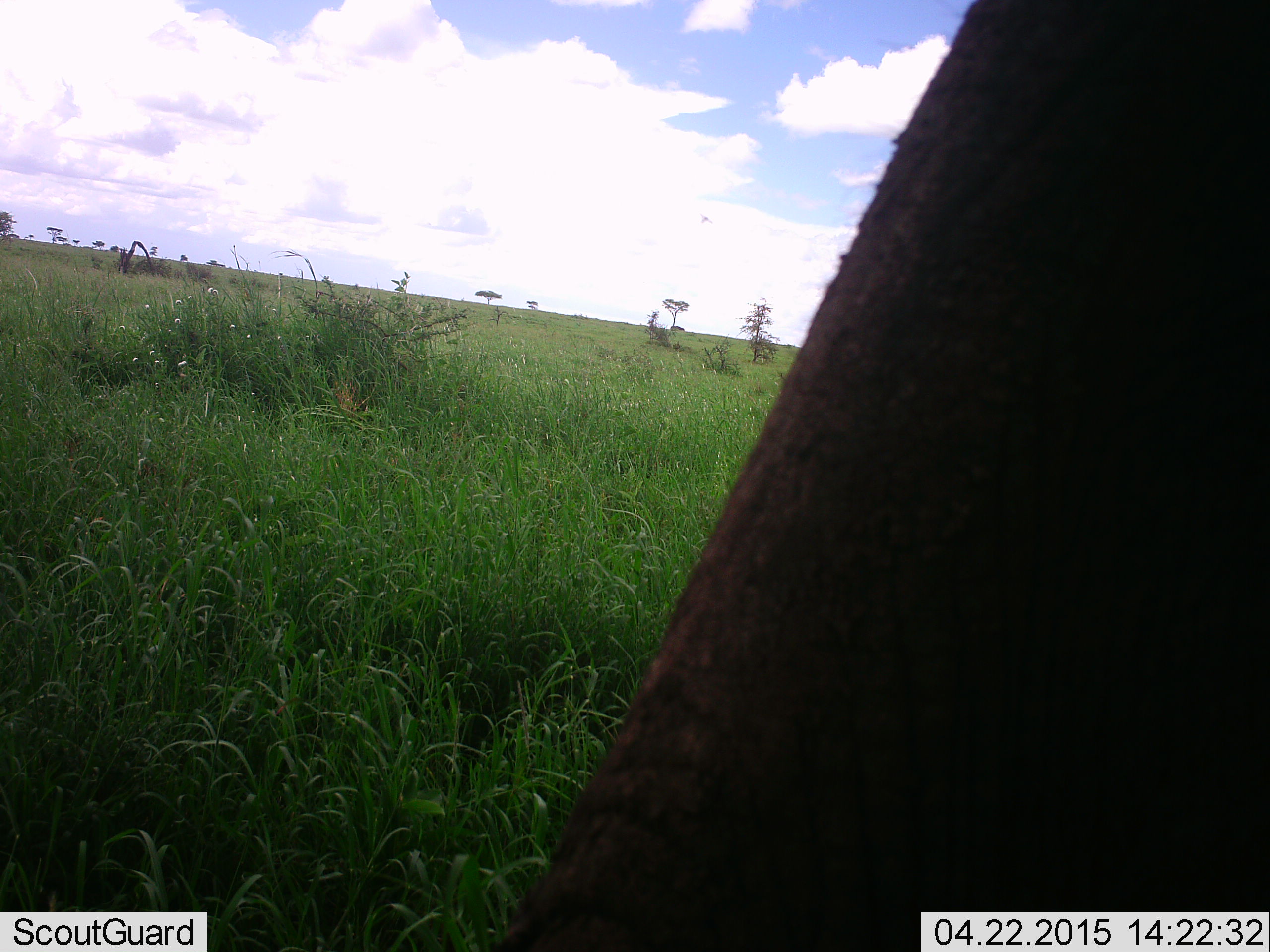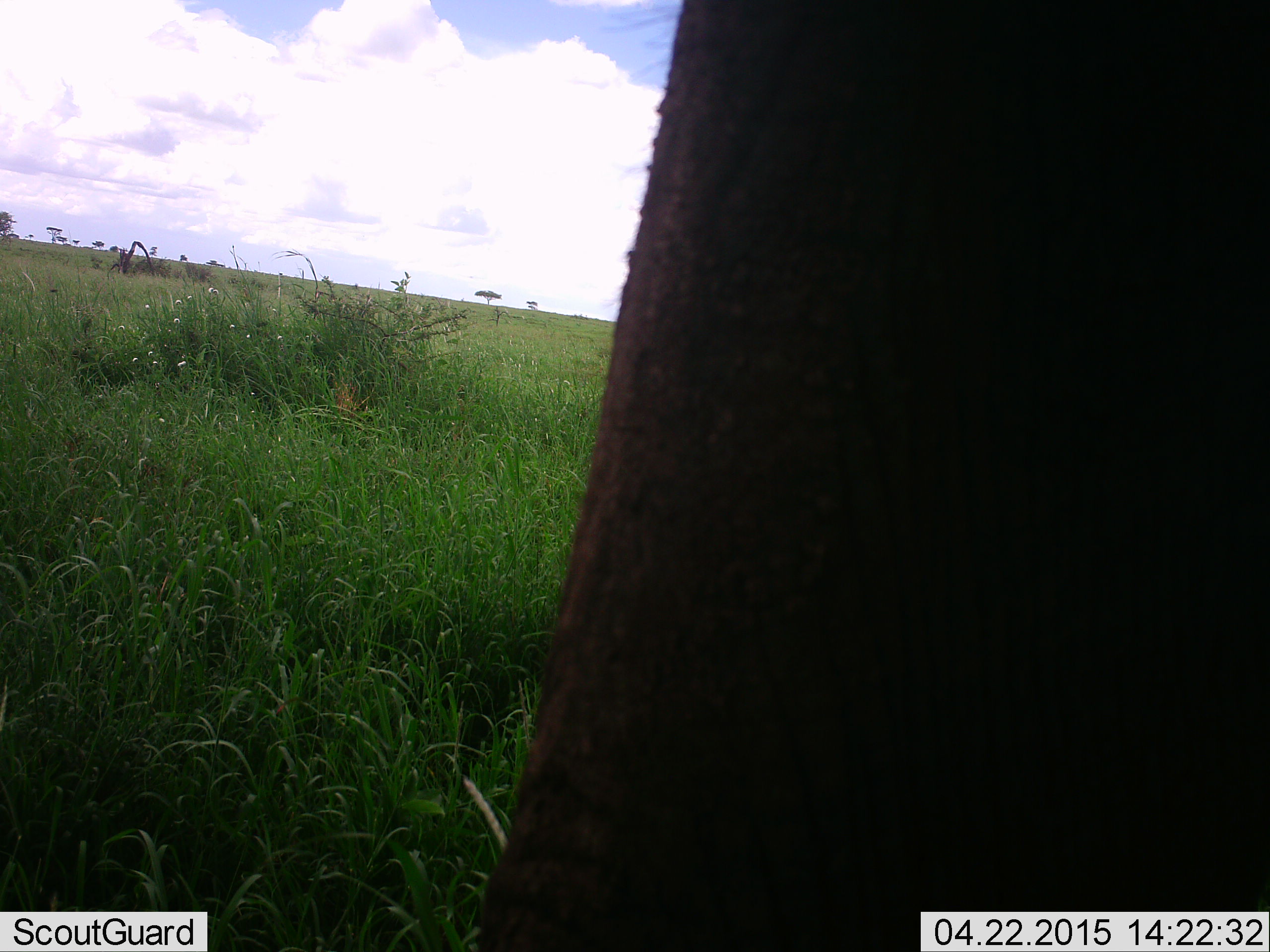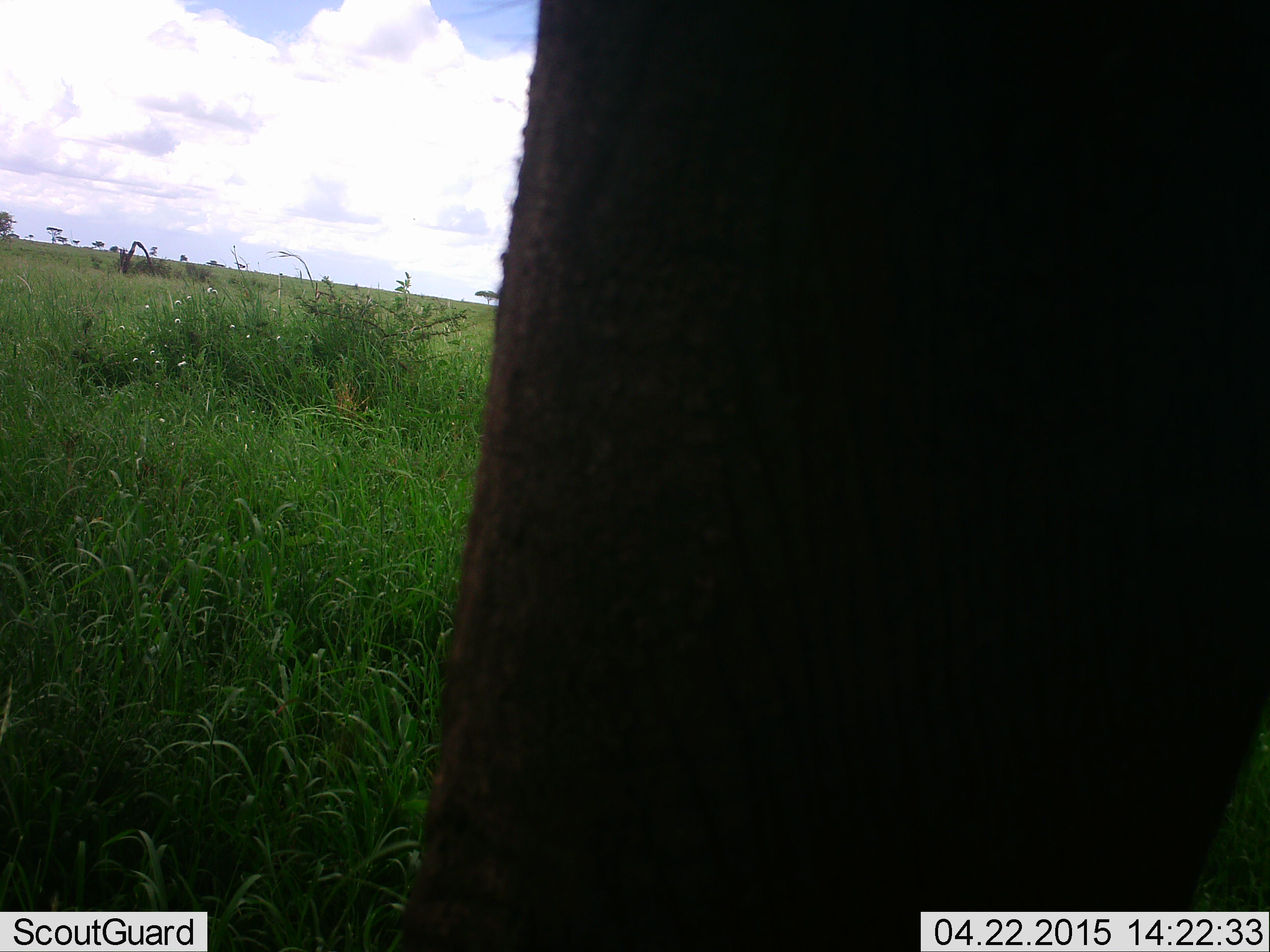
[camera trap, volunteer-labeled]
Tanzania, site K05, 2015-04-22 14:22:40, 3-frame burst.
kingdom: Animalia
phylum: Chordata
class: Mammalia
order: Proboscidea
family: Elephantidae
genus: Loxodonta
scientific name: Loxodonta africana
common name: african bush elephant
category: elephant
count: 1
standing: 50%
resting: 0%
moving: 50%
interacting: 0%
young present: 0%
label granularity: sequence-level